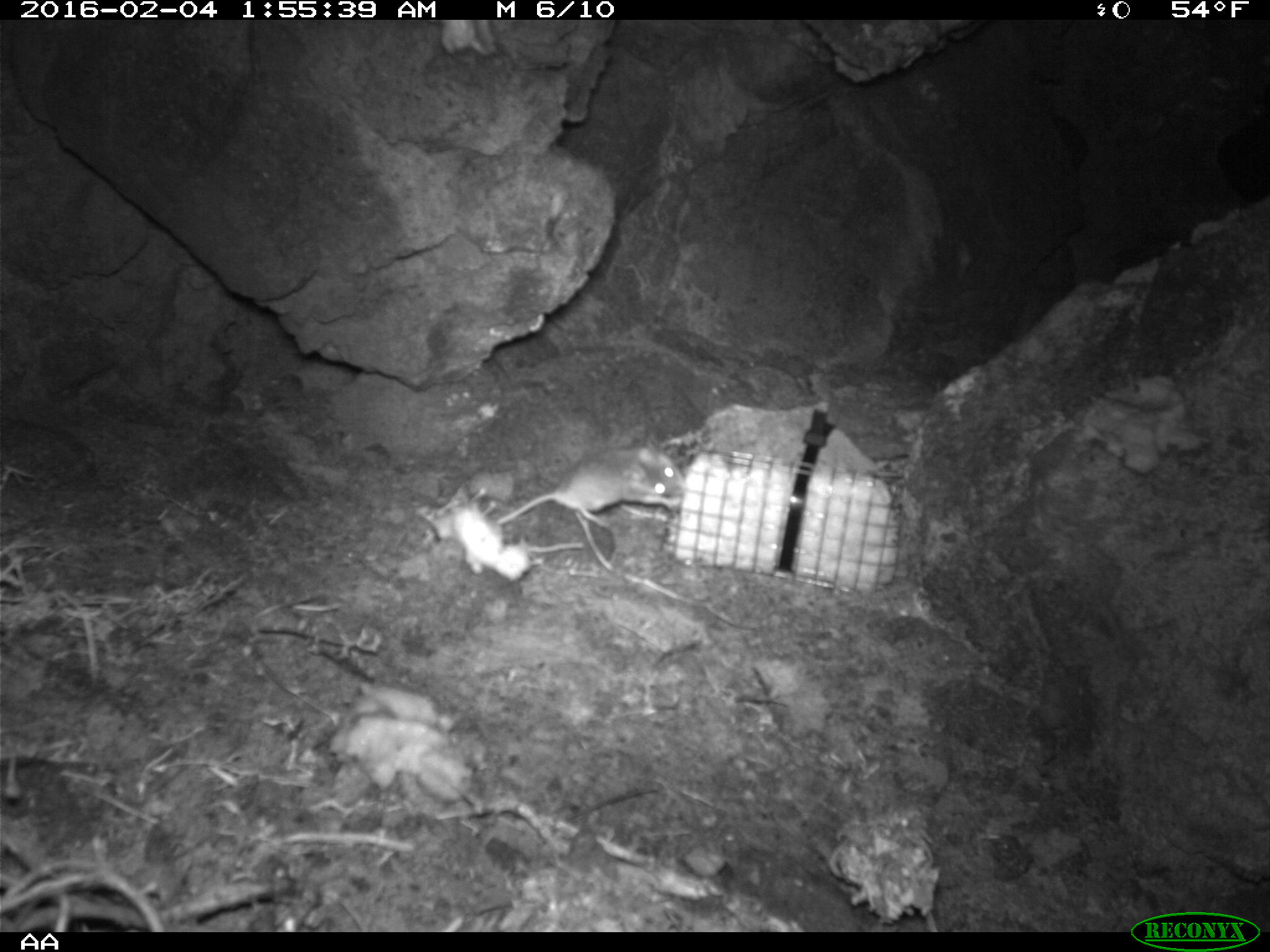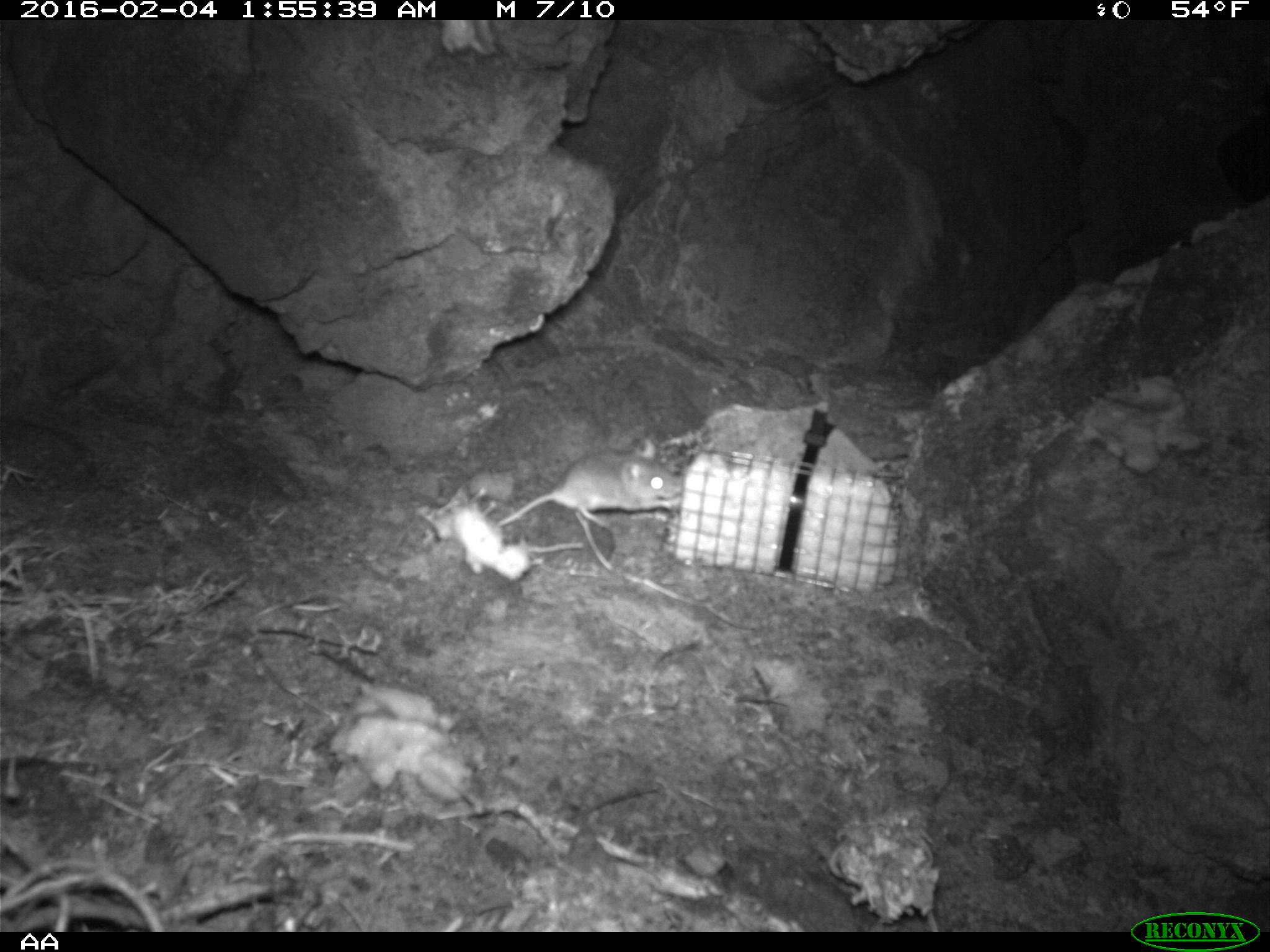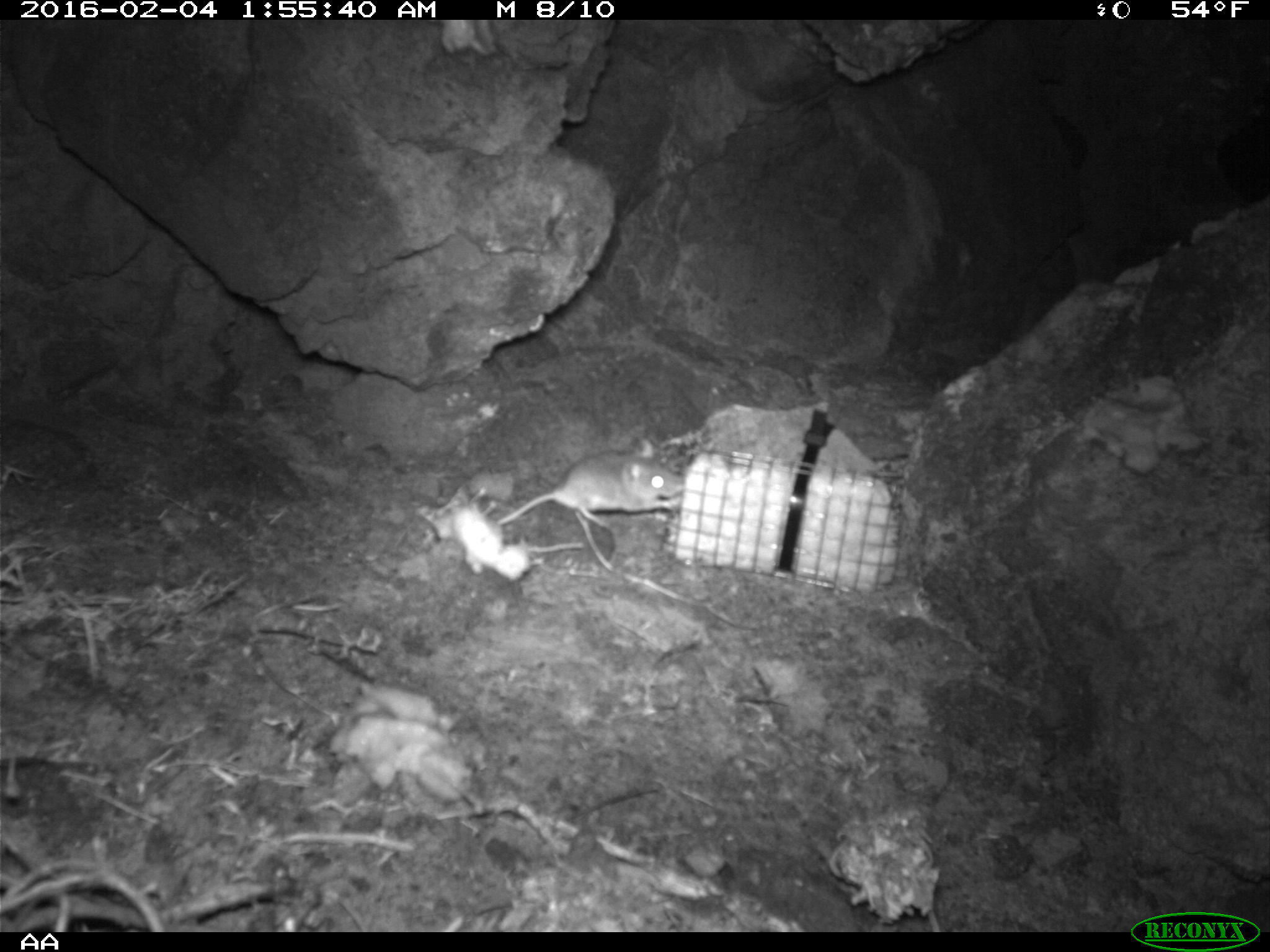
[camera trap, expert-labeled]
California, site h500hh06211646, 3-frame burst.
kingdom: Animalia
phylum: Chordata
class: Mammalia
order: Rodentia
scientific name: Rodentia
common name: rodent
Rodent (Rodentia).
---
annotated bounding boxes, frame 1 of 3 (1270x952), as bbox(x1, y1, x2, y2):
rodent: bbox(497, 443, 682, 525)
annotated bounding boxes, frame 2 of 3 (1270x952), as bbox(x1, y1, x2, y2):
rodent: bbox(495, 436, 685, 530)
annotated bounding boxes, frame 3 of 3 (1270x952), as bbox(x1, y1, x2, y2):
rodent: bbox(495, 438, 684, 526)